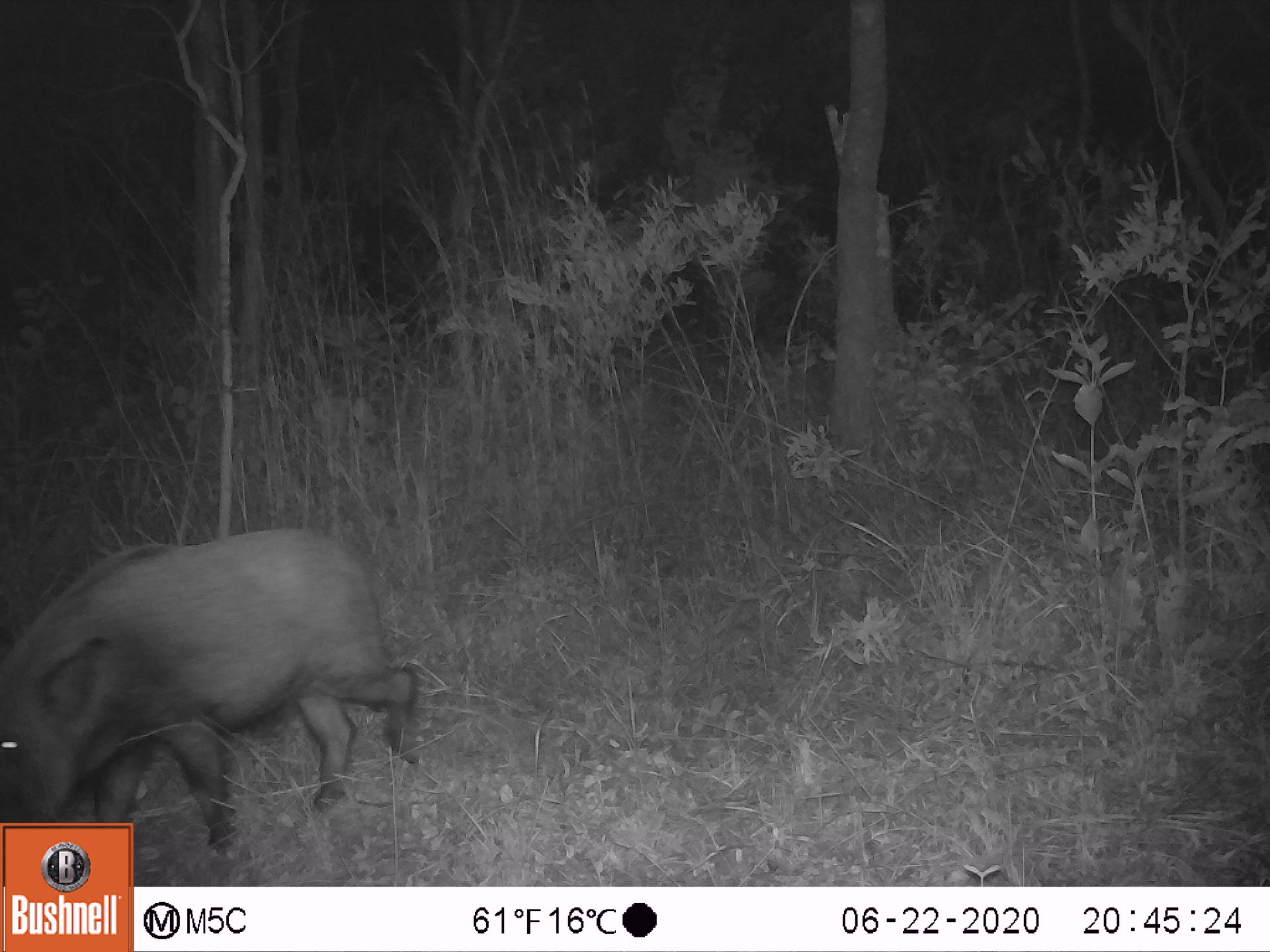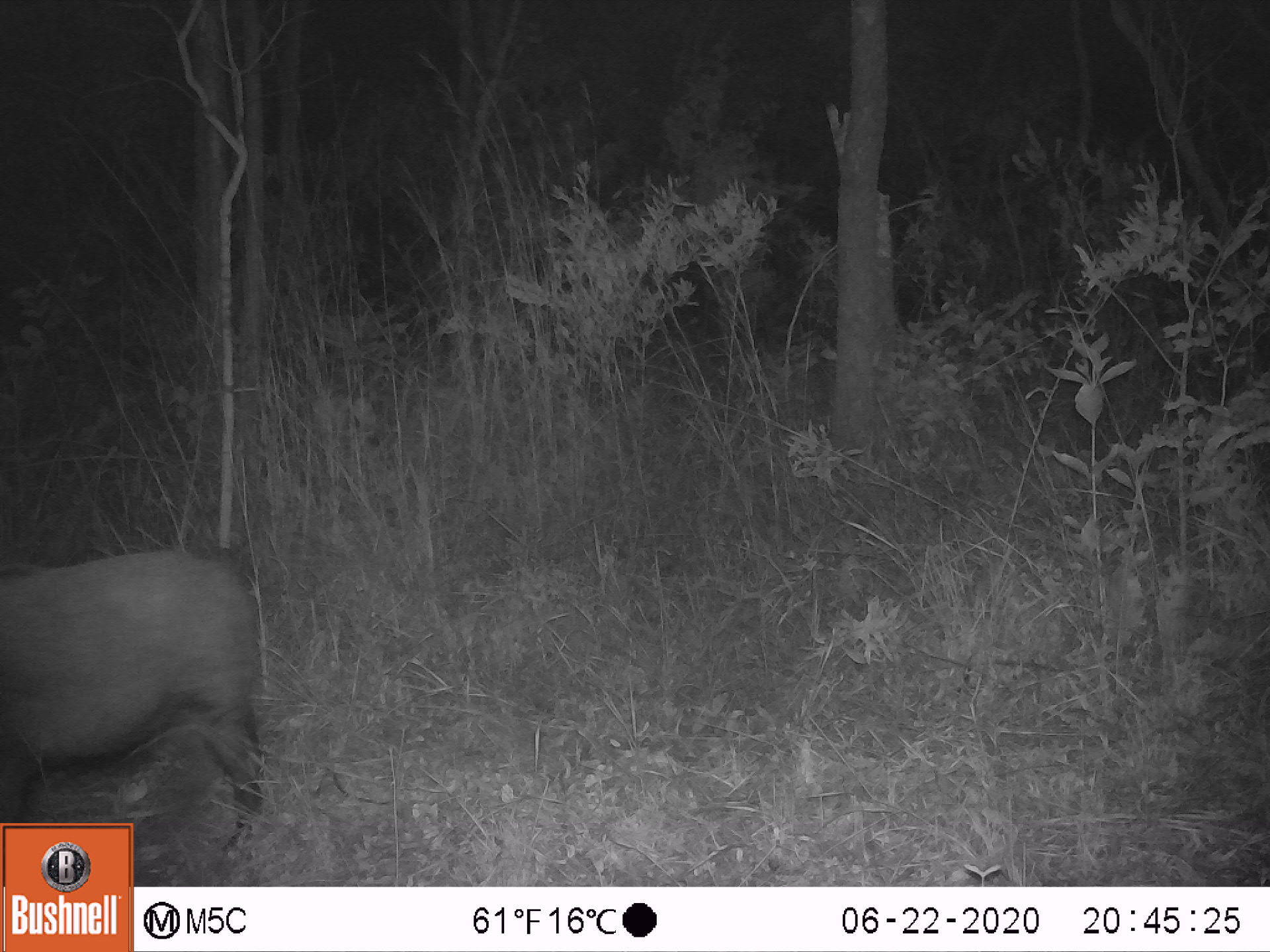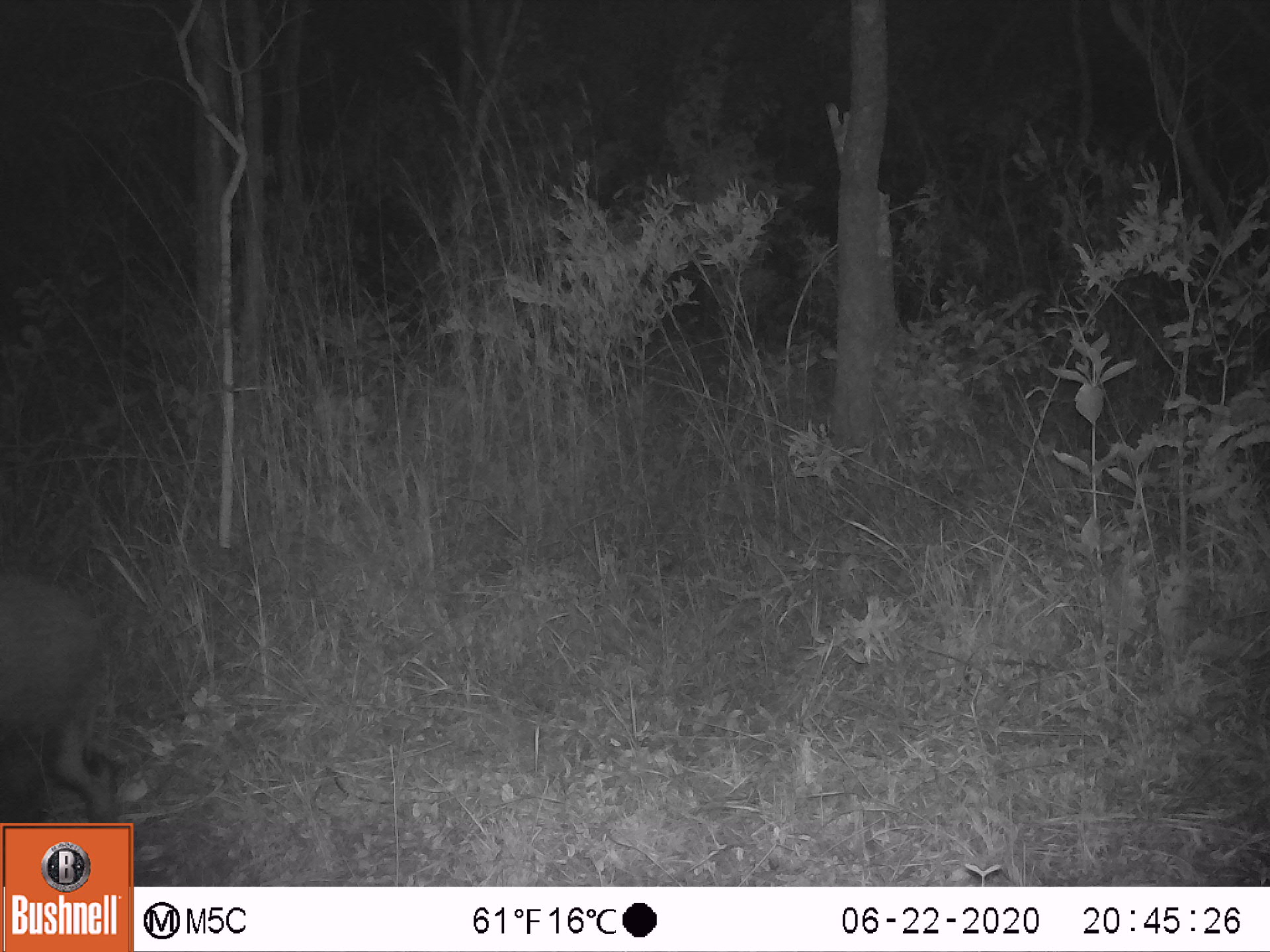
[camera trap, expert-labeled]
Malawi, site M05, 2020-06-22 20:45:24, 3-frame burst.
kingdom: Animalia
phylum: Chordata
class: Mammalia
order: Artiodactyla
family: Suidae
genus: Potamochoerus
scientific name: Potamochoerus larvatus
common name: bushpig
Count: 1.